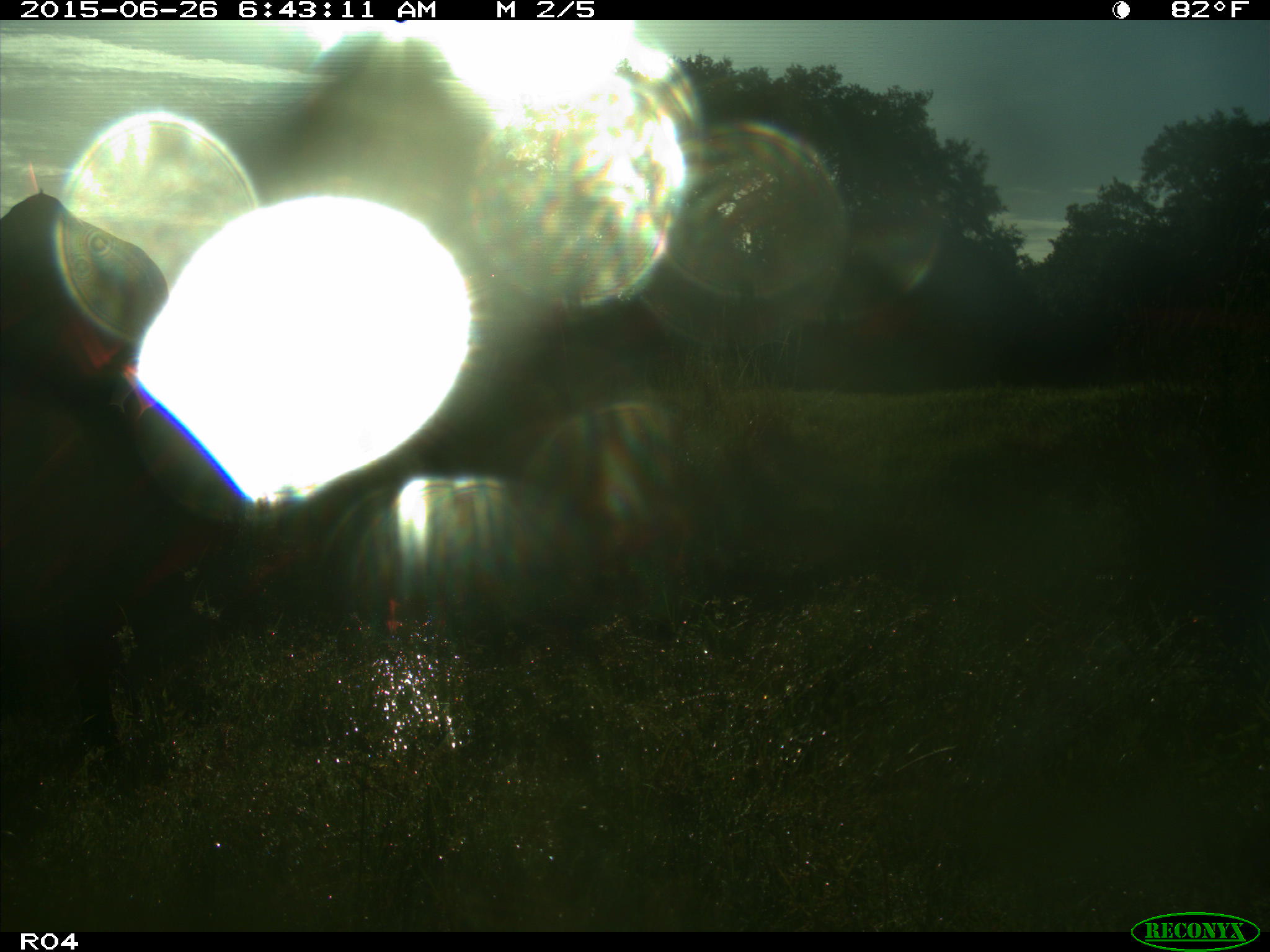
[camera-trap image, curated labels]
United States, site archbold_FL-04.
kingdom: Animalia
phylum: Chordata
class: Mammalia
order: Artiodactyla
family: Bovidae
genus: Bos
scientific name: Bos taurus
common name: domestic cow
Bos taurus (domestic cow).